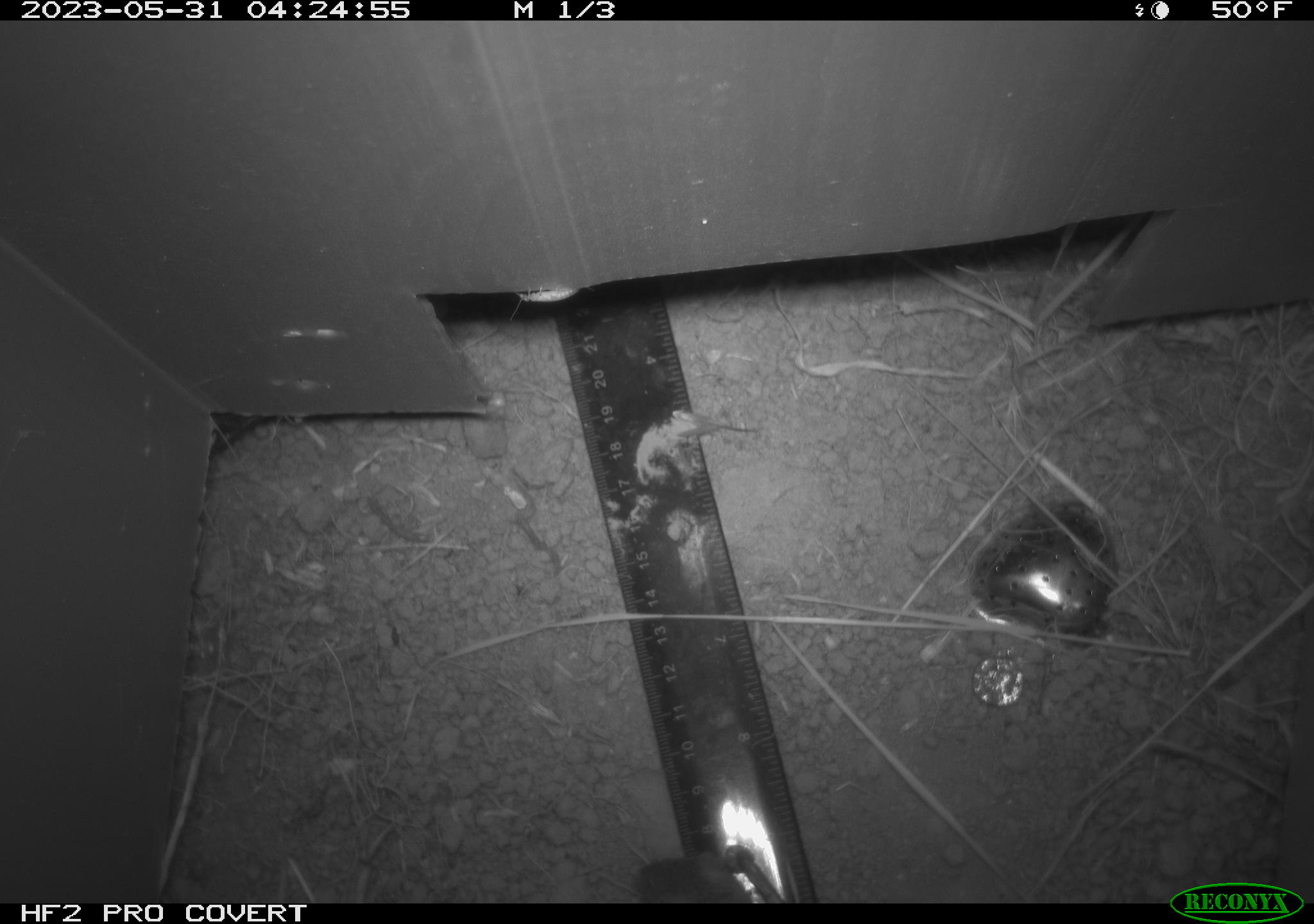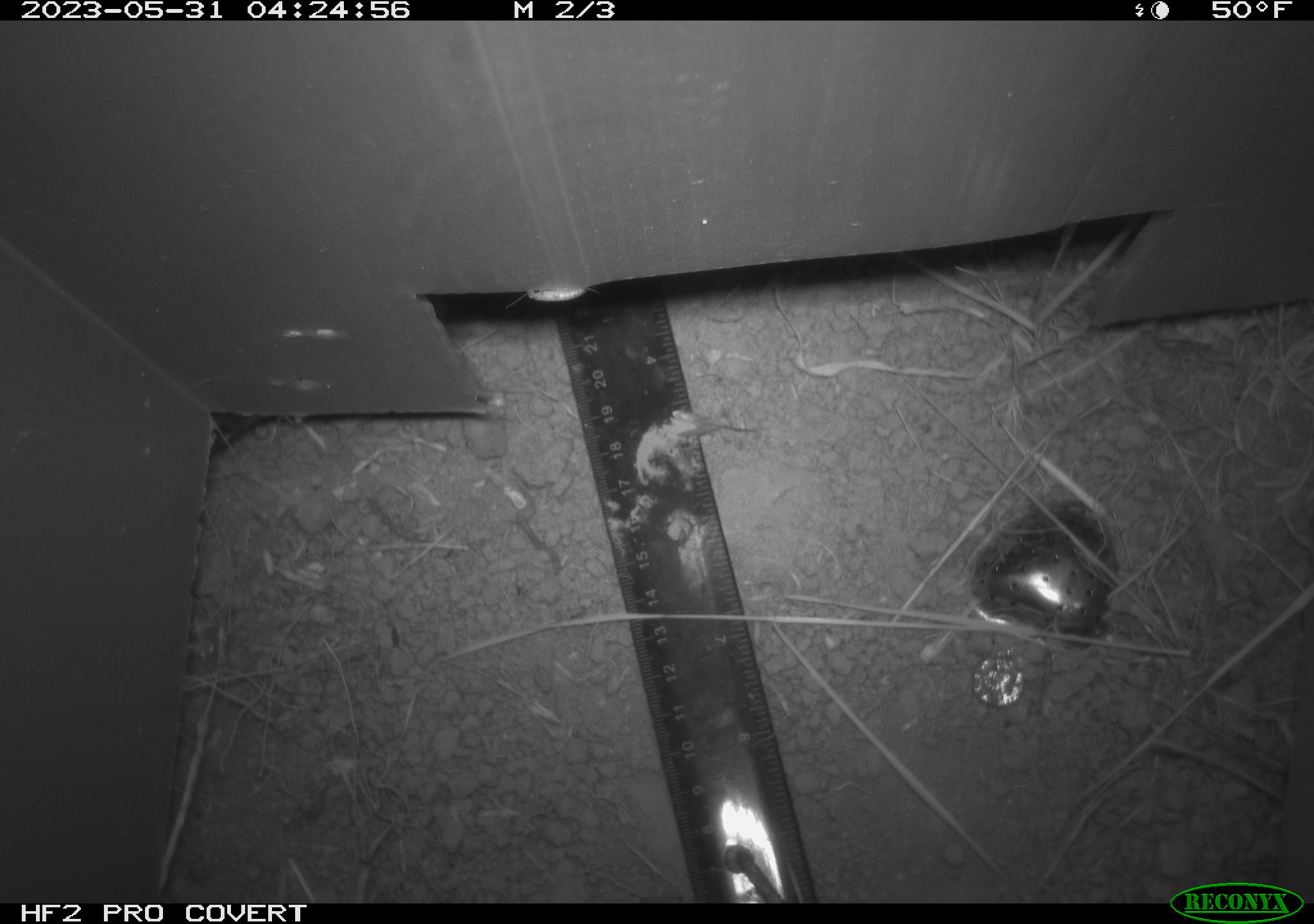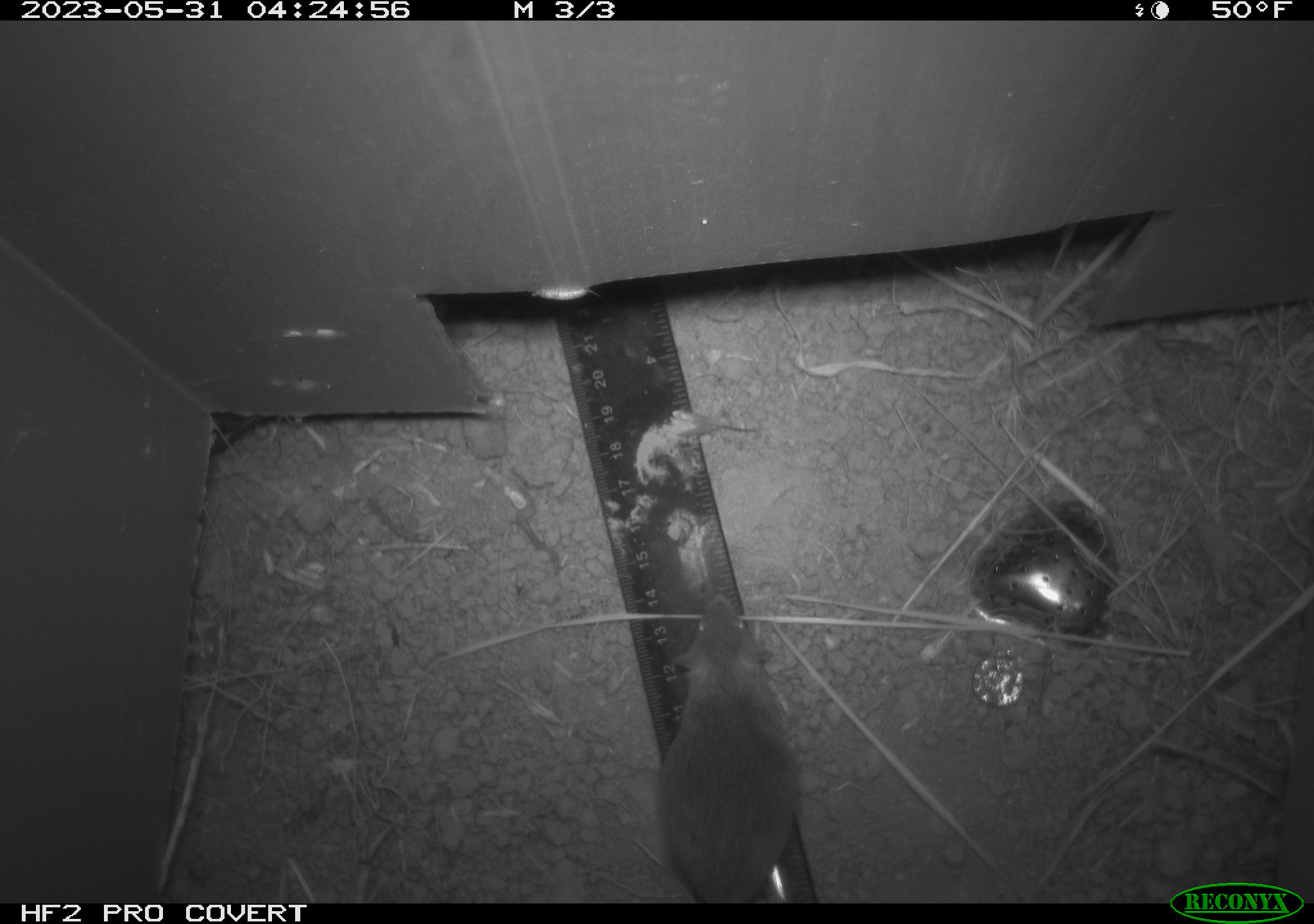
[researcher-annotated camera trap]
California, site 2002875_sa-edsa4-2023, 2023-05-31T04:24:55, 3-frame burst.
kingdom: Animalia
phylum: Chordata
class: Mammalia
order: Rodentia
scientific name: Rodentia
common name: mouse species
Mouse species (Rodentia).